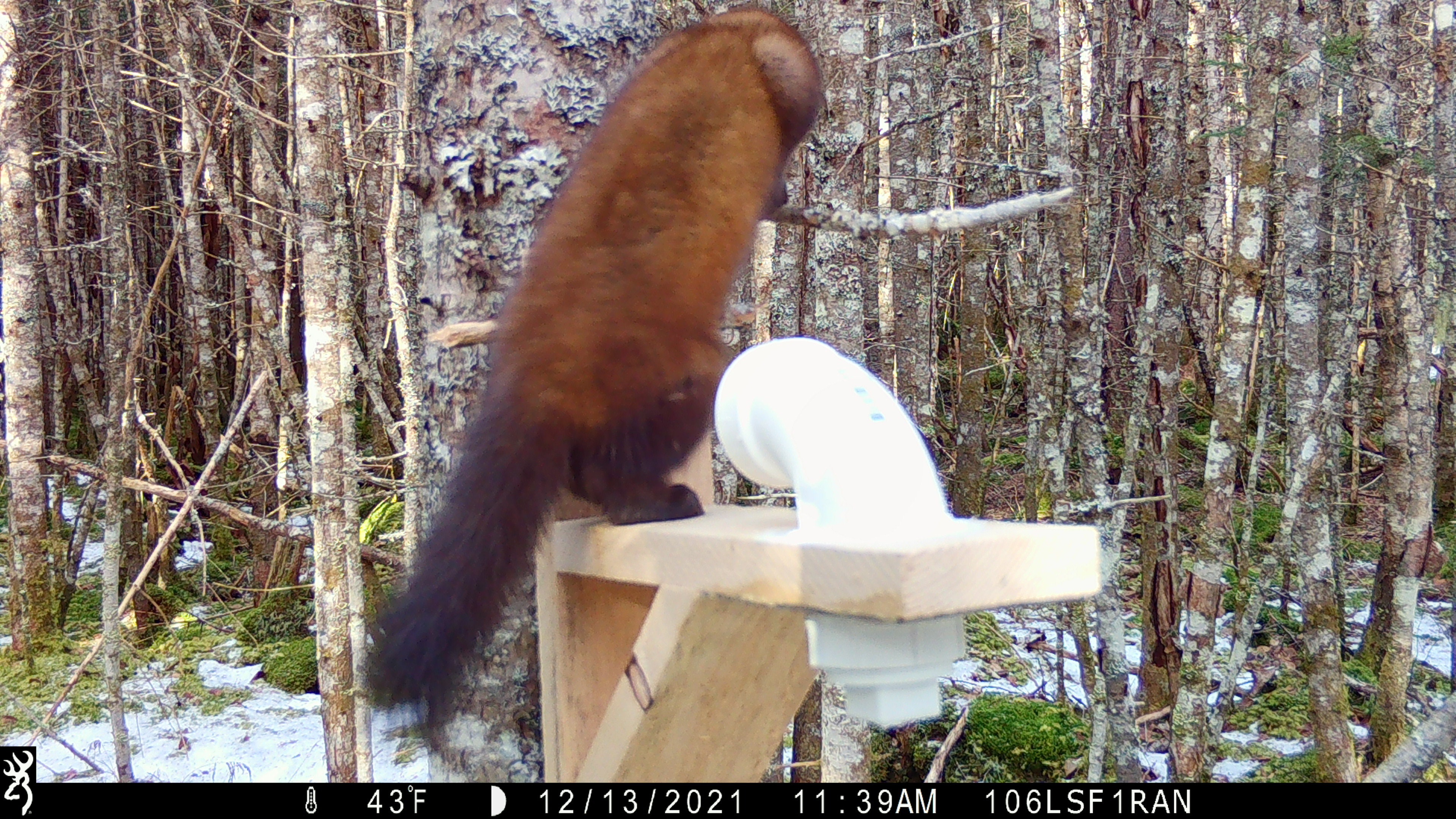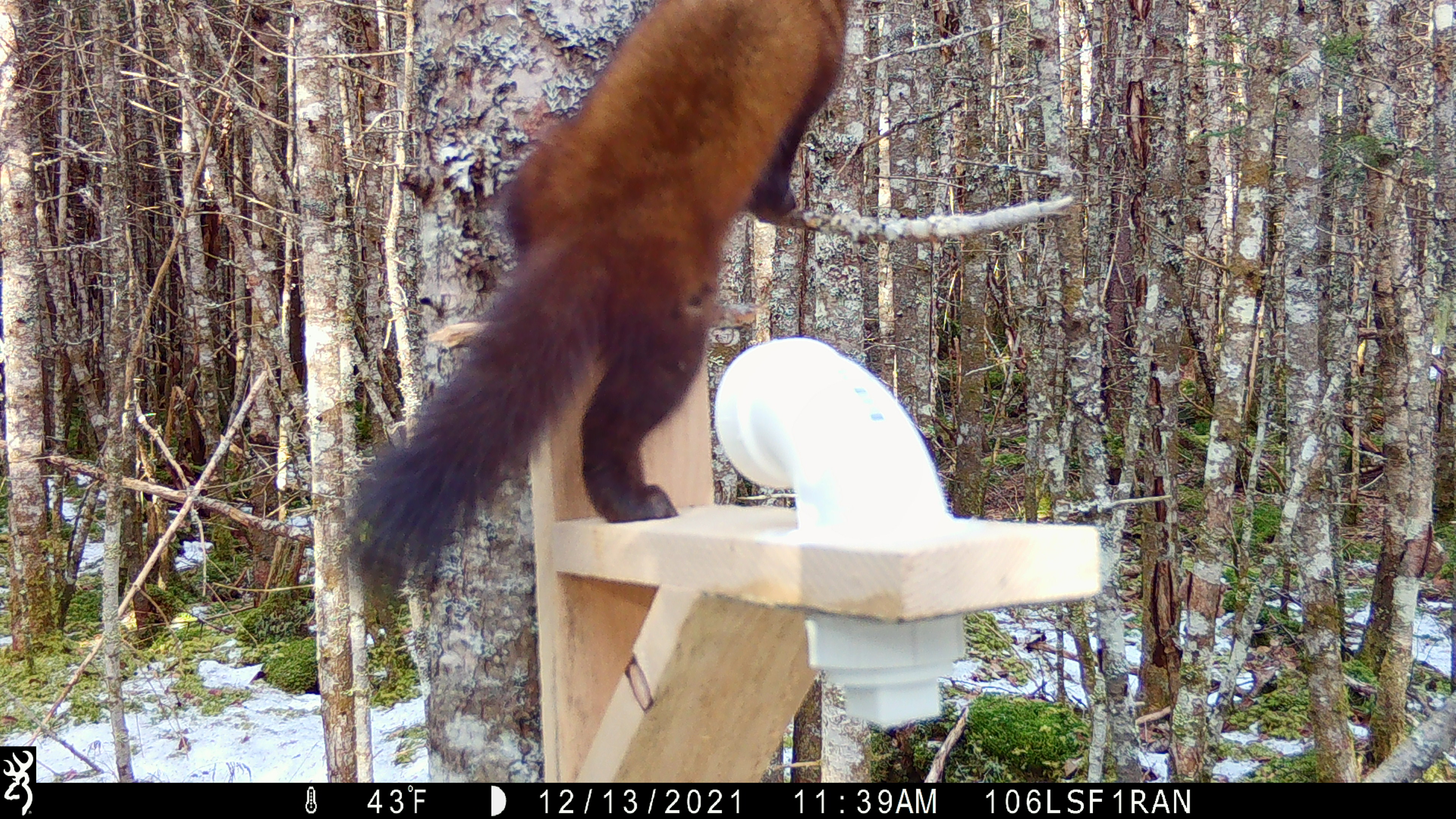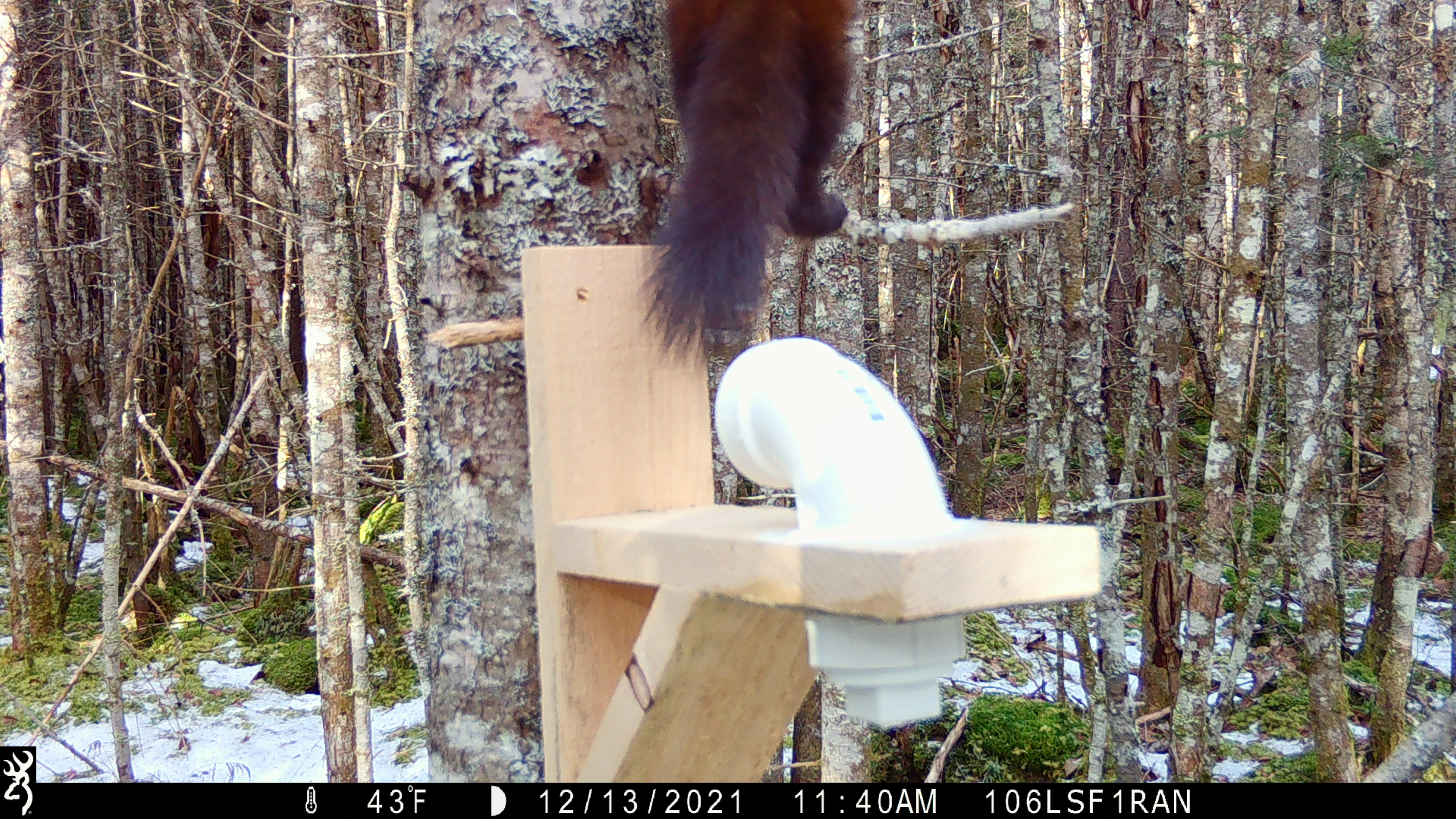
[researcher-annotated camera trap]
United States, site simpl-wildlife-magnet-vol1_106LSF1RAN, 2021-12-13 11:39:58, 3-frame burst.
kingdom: Animalia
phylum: Chordata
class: Mammalia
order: Carnivora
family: Mustelidae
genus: Martes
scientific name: Martes americana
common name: american marten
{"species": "american marten (Martes americana)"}